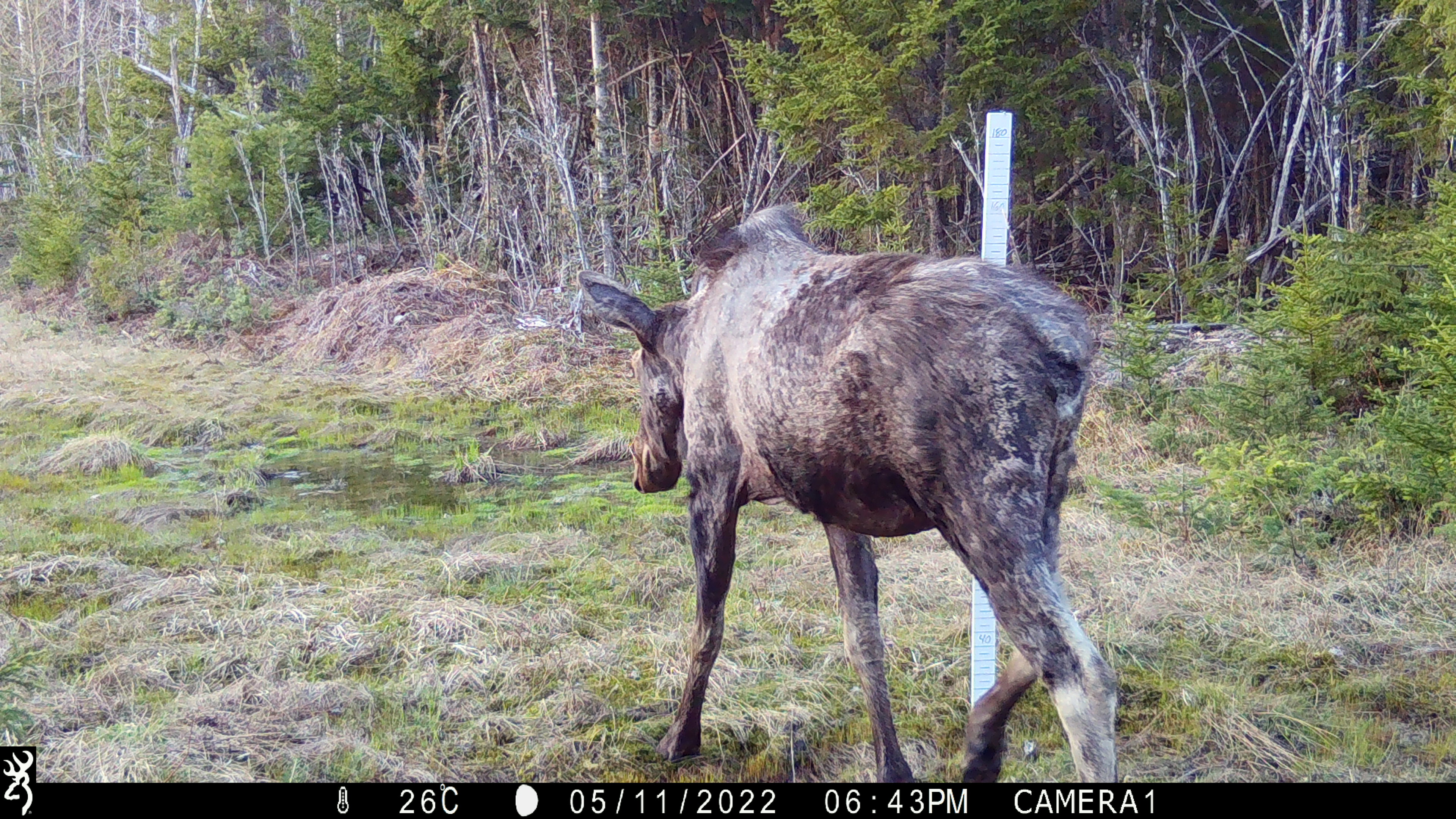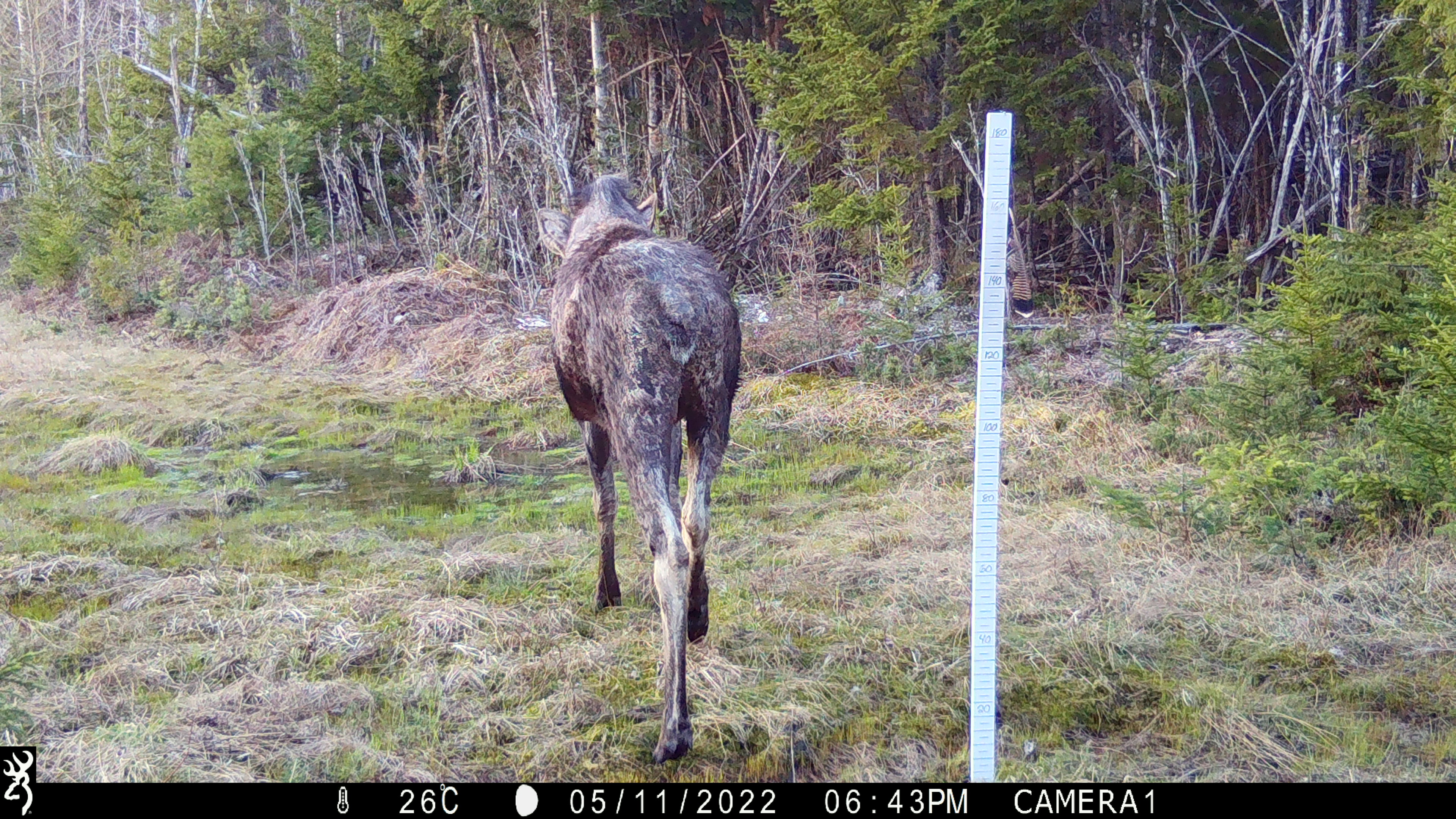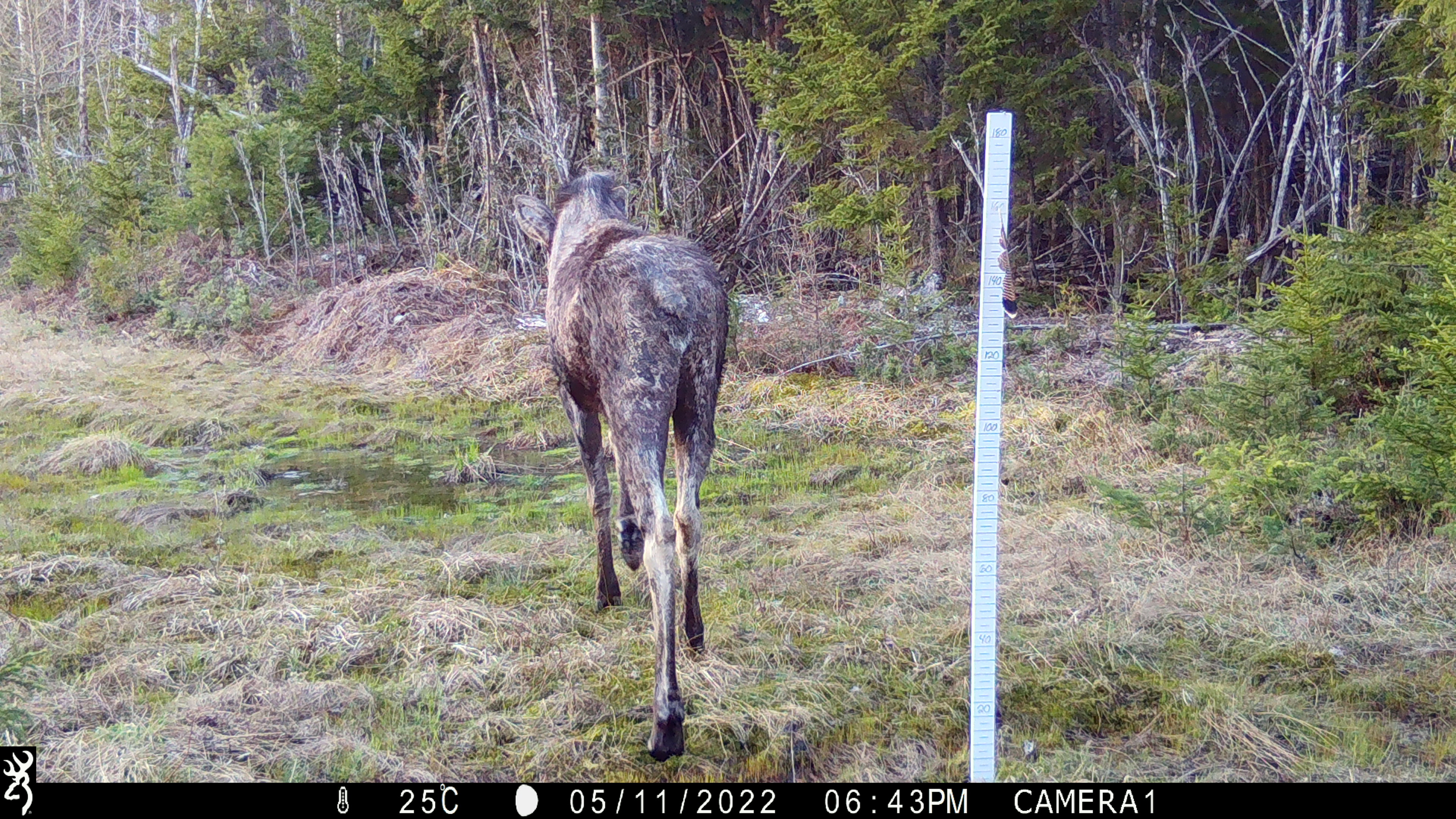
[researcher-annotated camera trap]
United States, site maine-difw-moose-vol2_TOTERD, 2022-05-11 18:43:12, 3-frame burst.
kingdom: Animalia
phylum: Chordata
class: Mammalia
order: Artiodactyla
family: Cervidae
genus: Alces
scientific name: Alces alces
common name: moose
Moose (Alces alces).